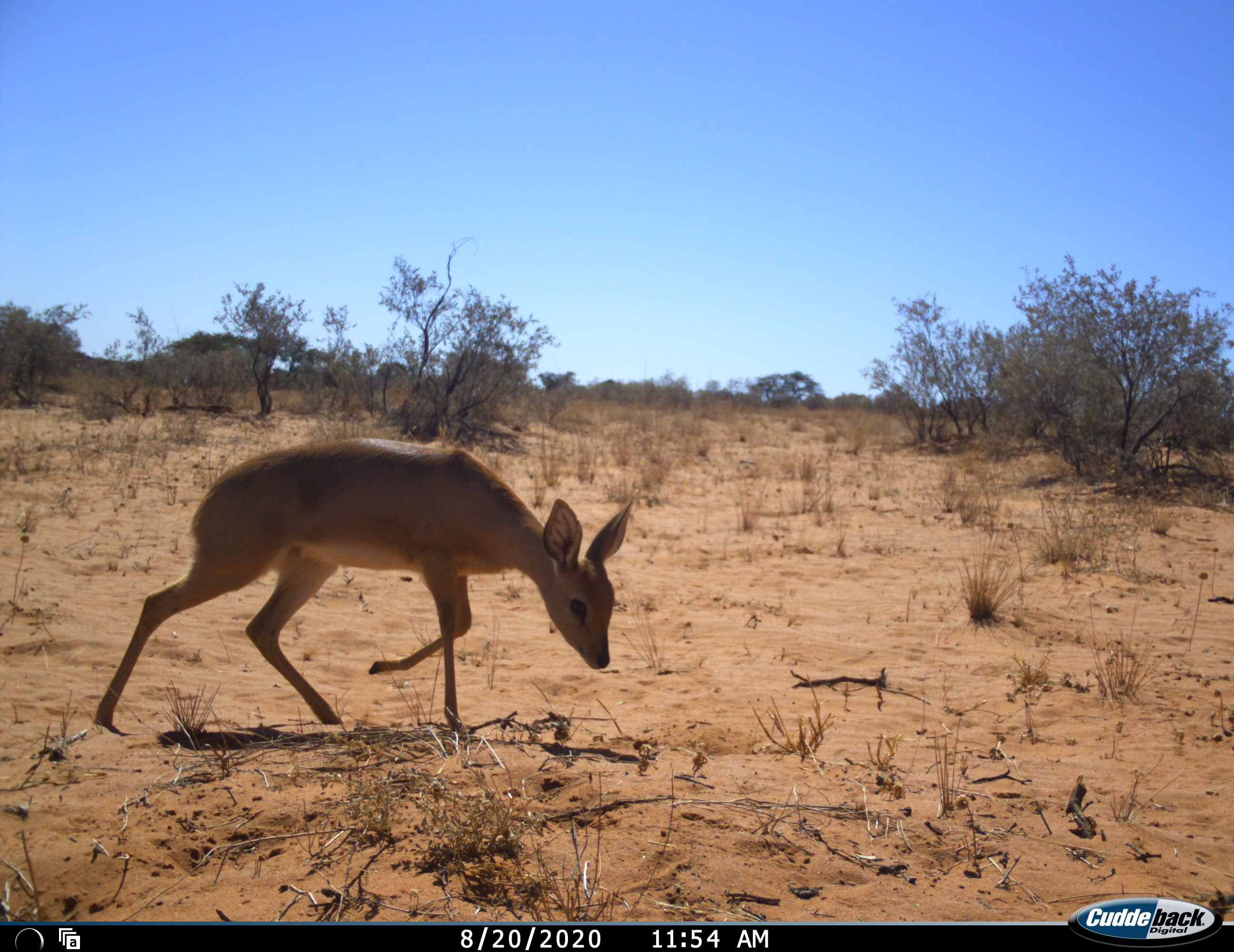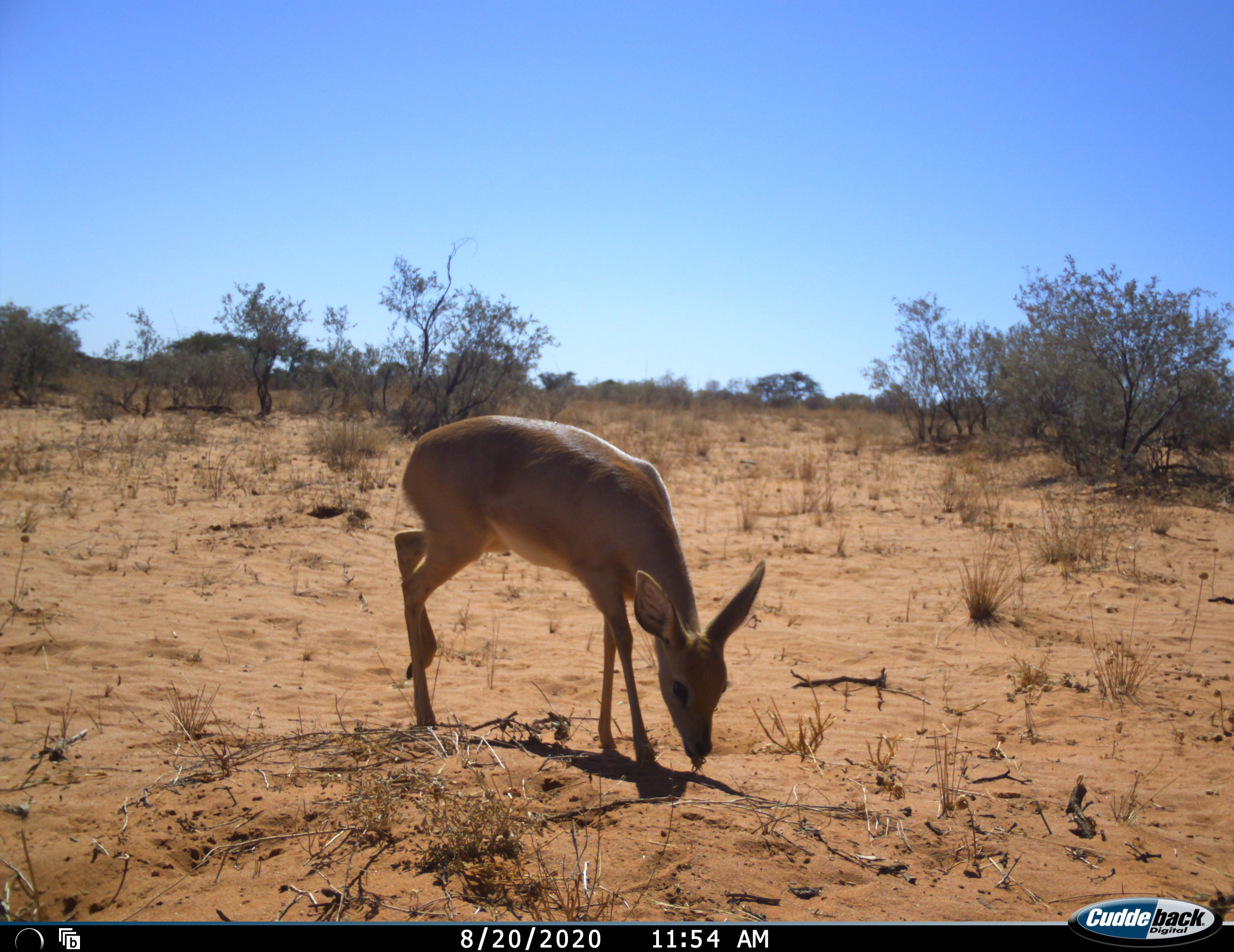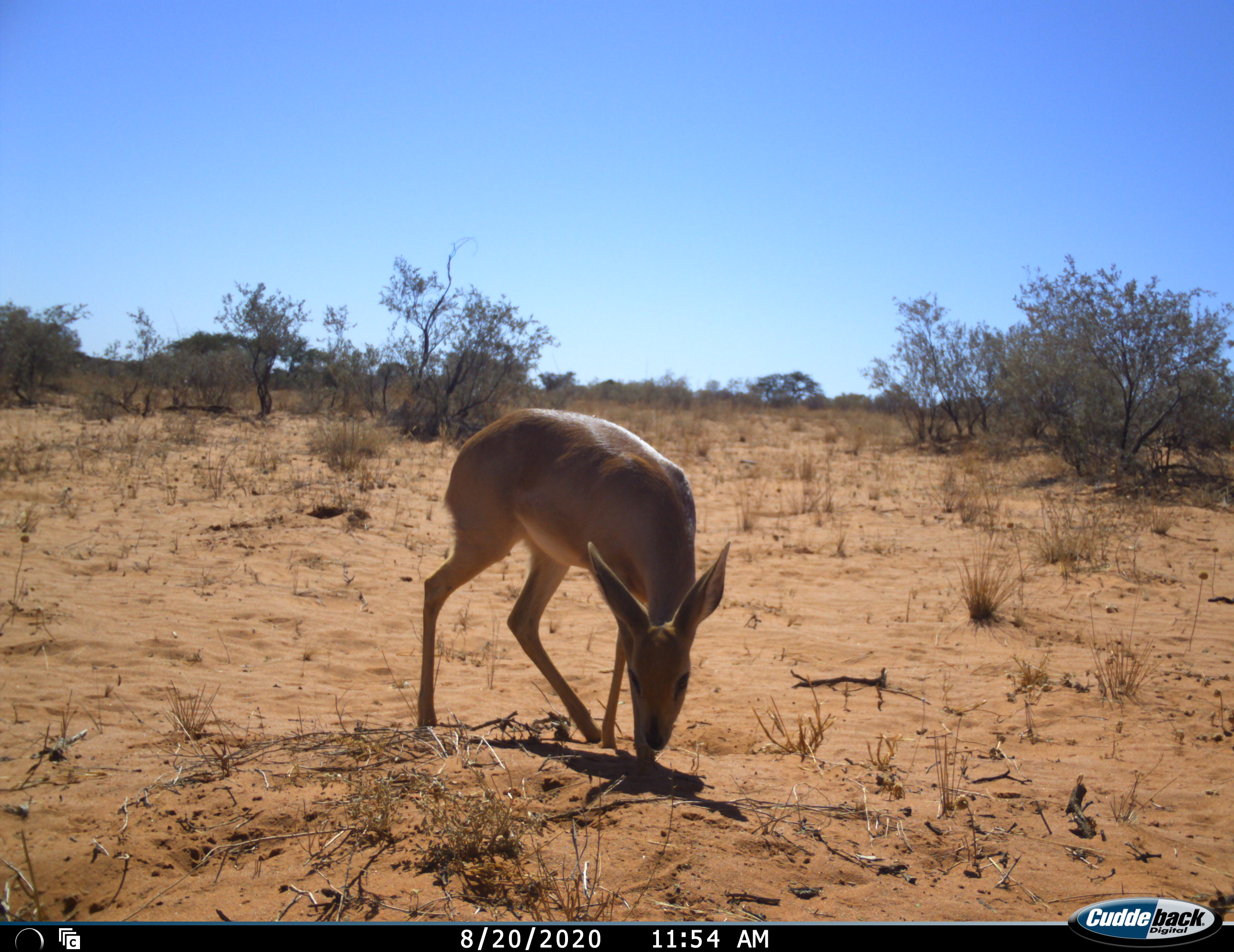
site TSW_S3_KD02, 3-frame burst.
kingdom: Animalia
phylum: Chordata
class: Mammalia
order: Artiodactyla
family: Bovidae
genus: Raphicerus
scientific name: Raphicerus campestris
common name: steenbok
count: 1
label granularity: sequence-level